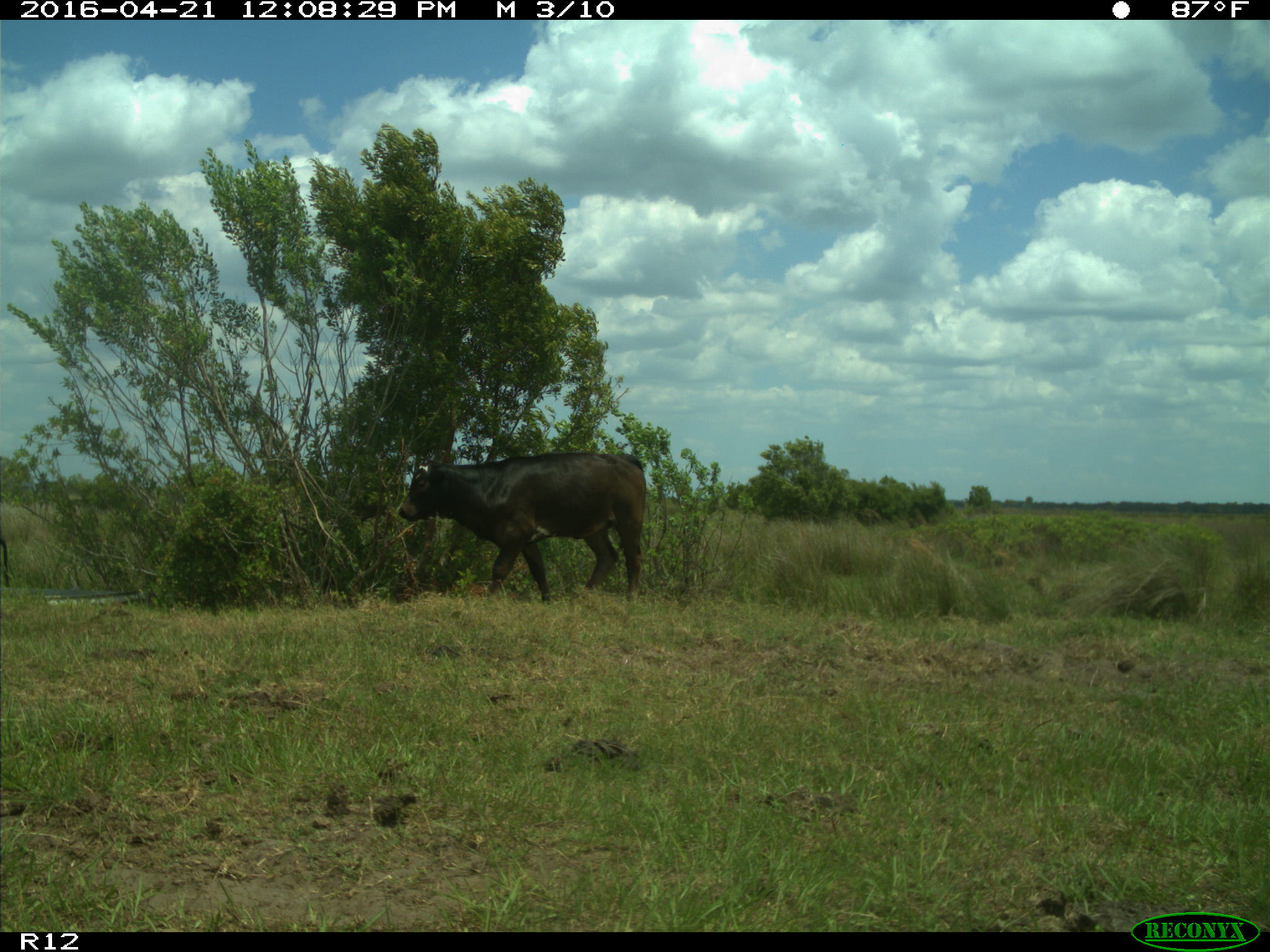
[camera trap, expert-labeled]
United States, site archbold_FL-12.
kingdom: Animalia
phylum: Chordata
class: Mammalia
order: Artiodactyla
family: Bovidae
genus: Bos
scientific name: Bos taurus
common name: domestic cow